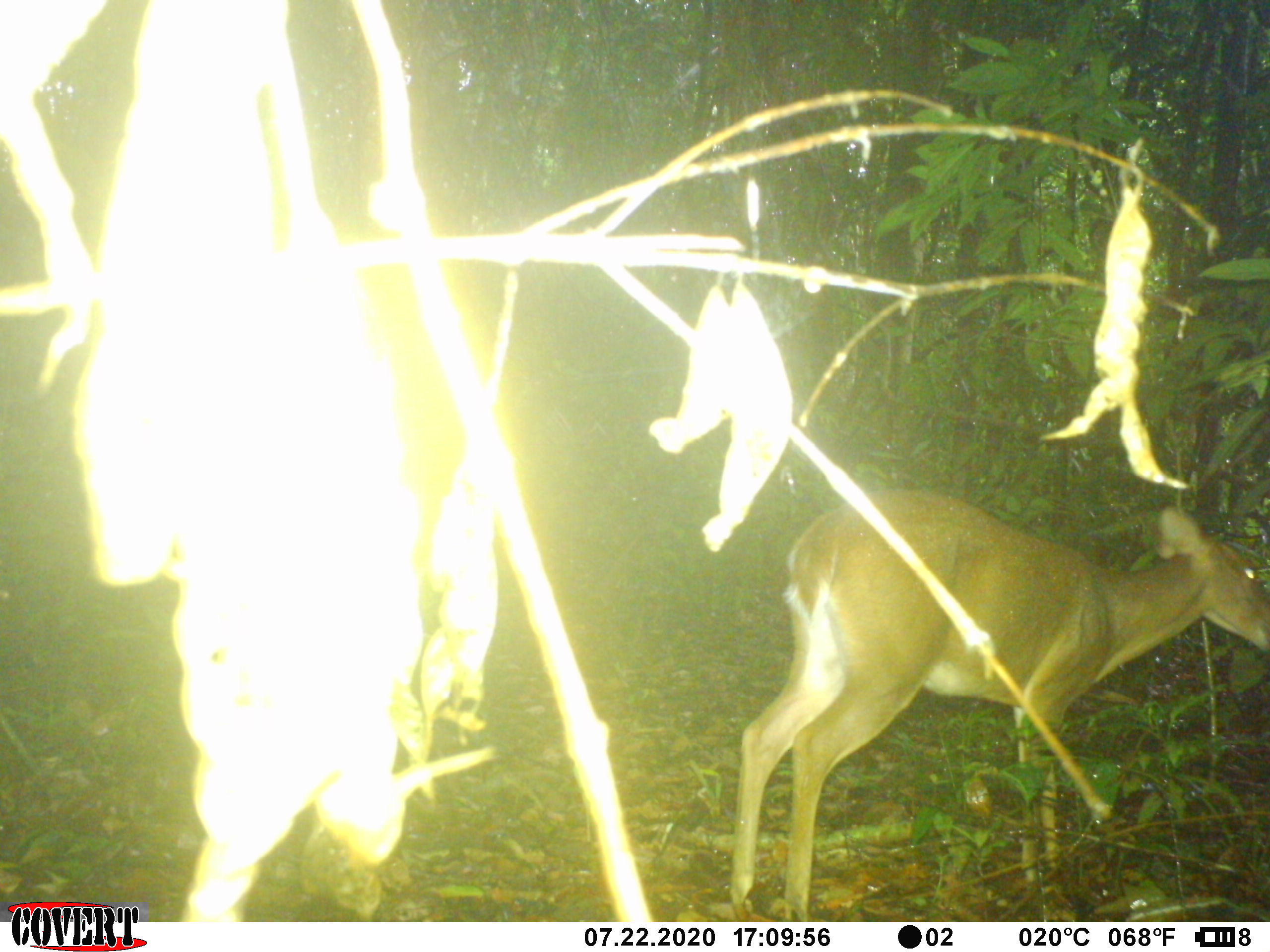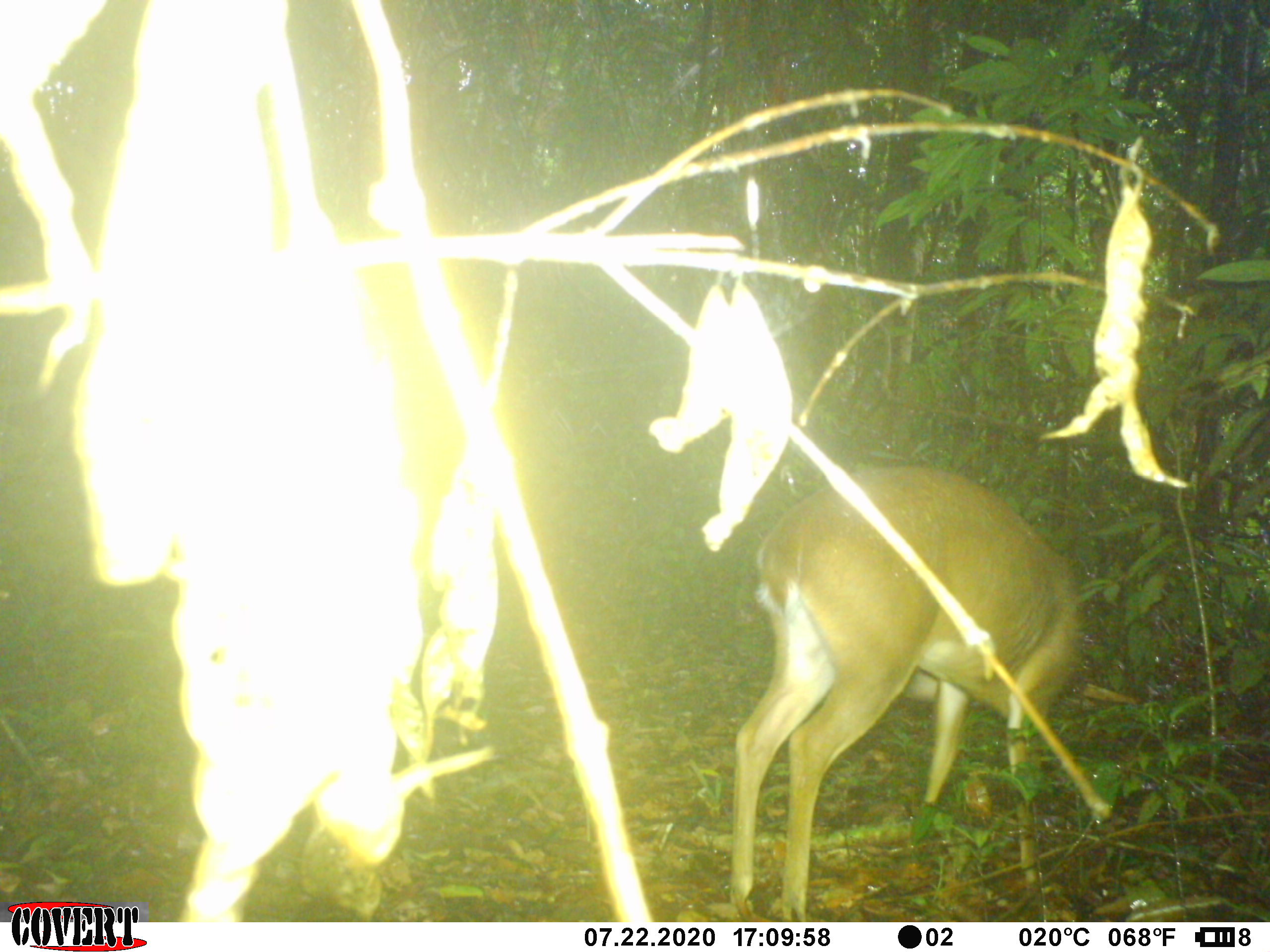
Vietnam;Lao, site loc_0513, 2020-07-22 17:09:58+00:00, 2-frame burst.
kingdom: Animalia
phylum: Chordata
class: Mammalia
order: Artiodactyla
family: Cervidae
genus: Muntiacus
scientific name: Muntiacus vuquangensis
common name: large-antlered muntjac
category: large antlered muntjac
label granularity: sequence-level